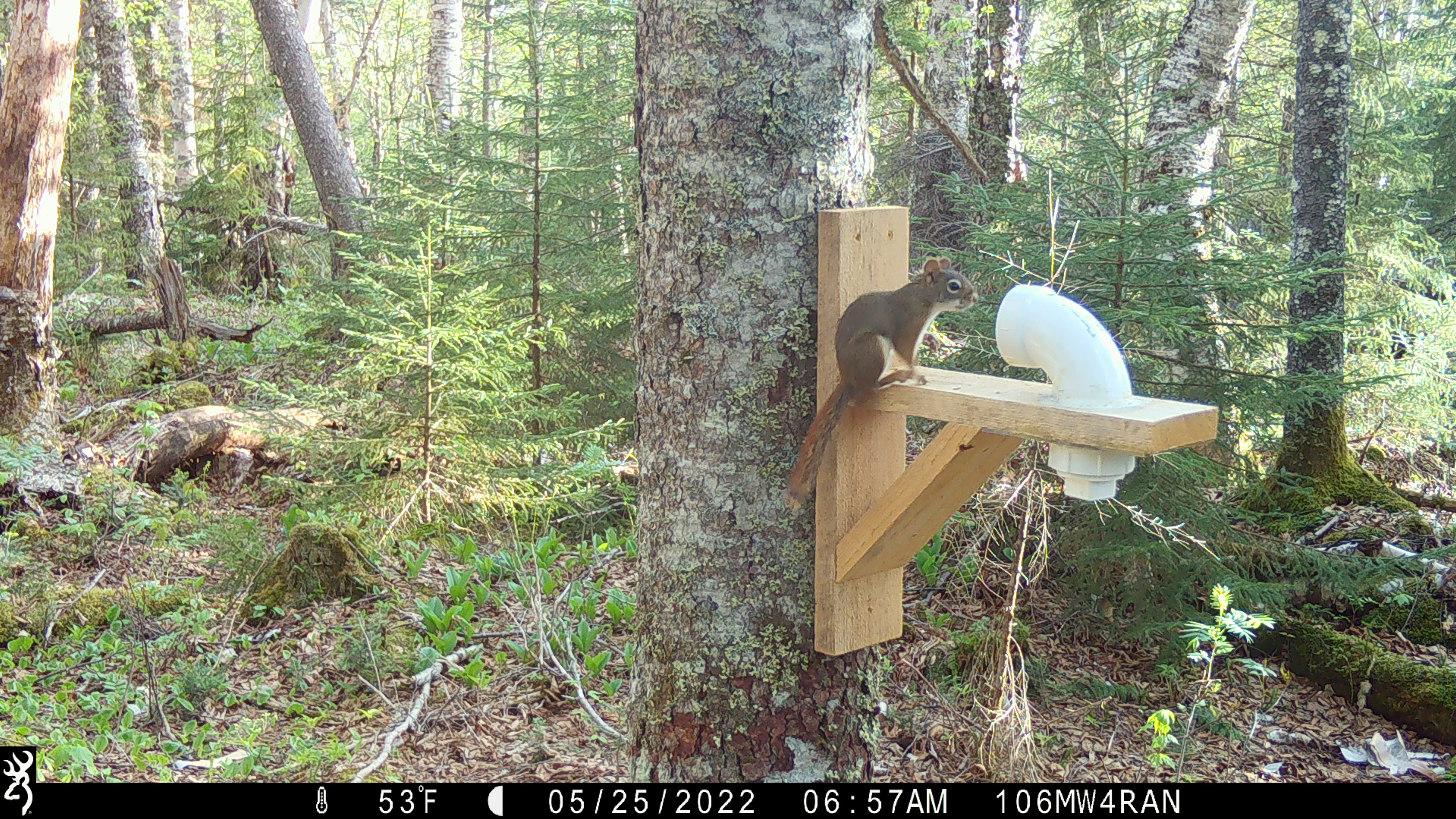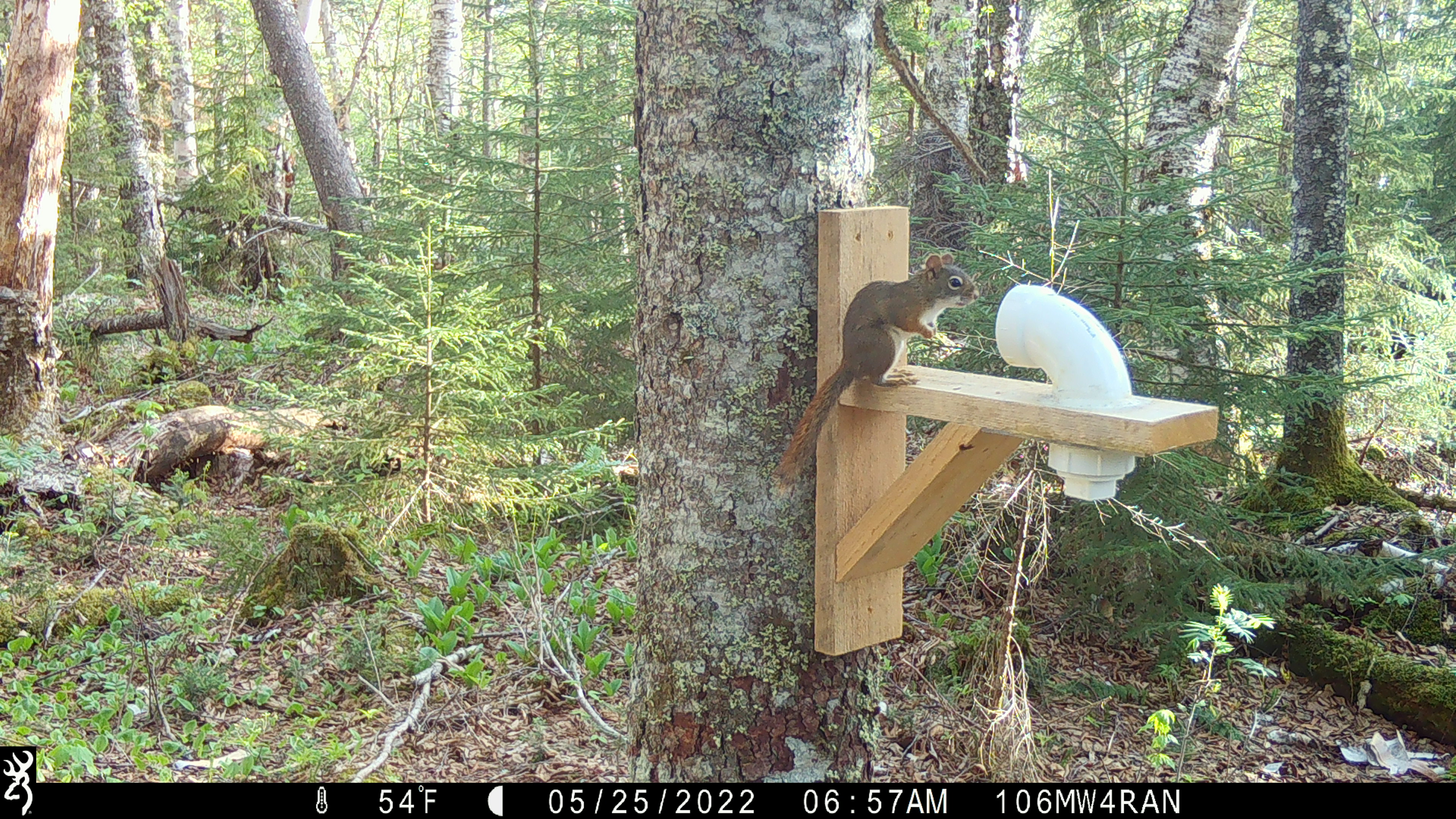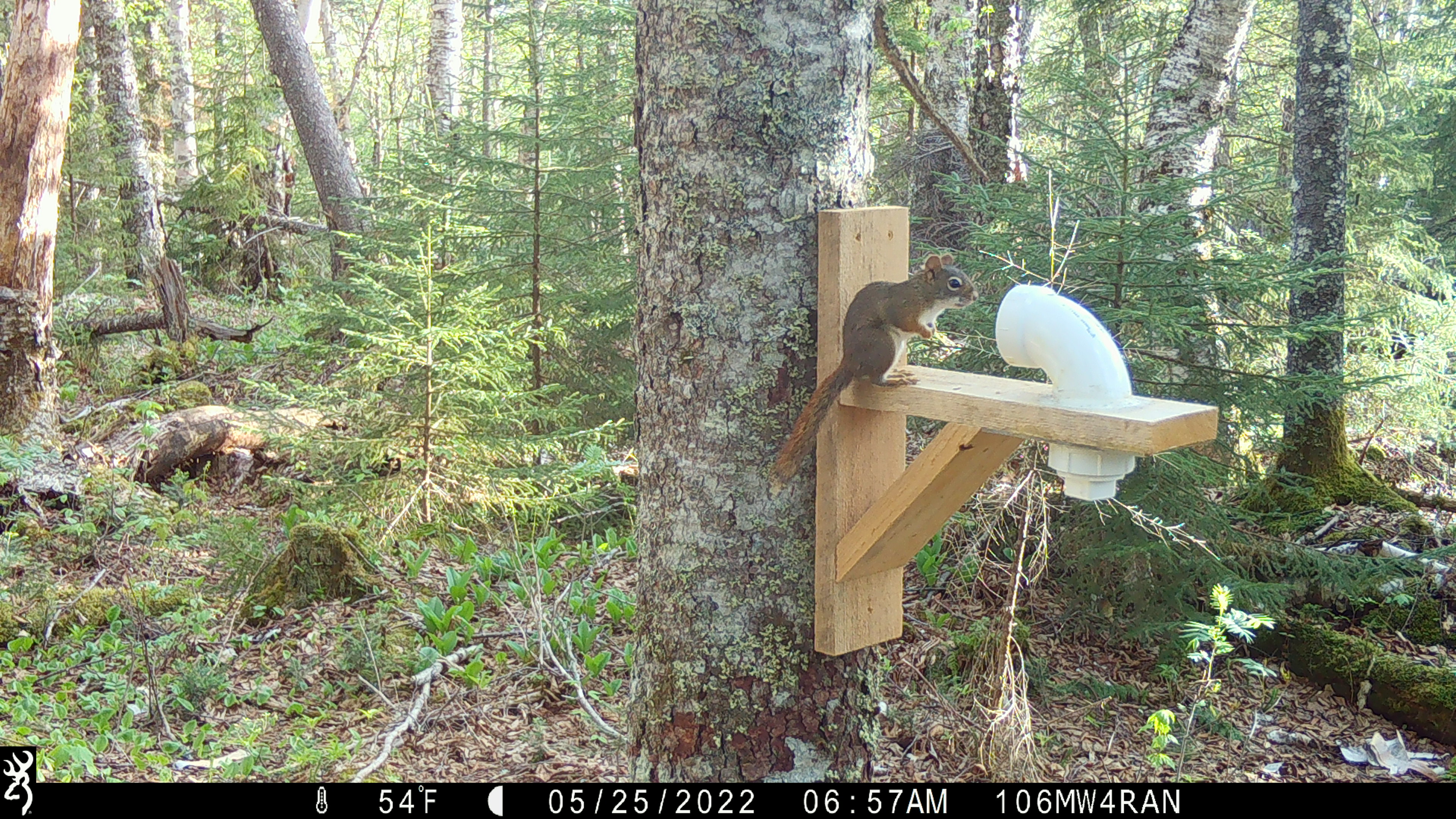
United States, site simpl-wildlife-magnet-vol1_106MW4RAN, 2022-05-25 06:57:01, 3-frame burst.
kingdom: Animalia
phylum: Chordata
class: Mammalia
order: Rodentia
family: Sciuridae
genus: Tamiasciurus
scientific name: Tamiasciurus hudsonicus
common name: red squirrel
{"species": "red squirrel (Tamiasciurus hudsonicus)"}